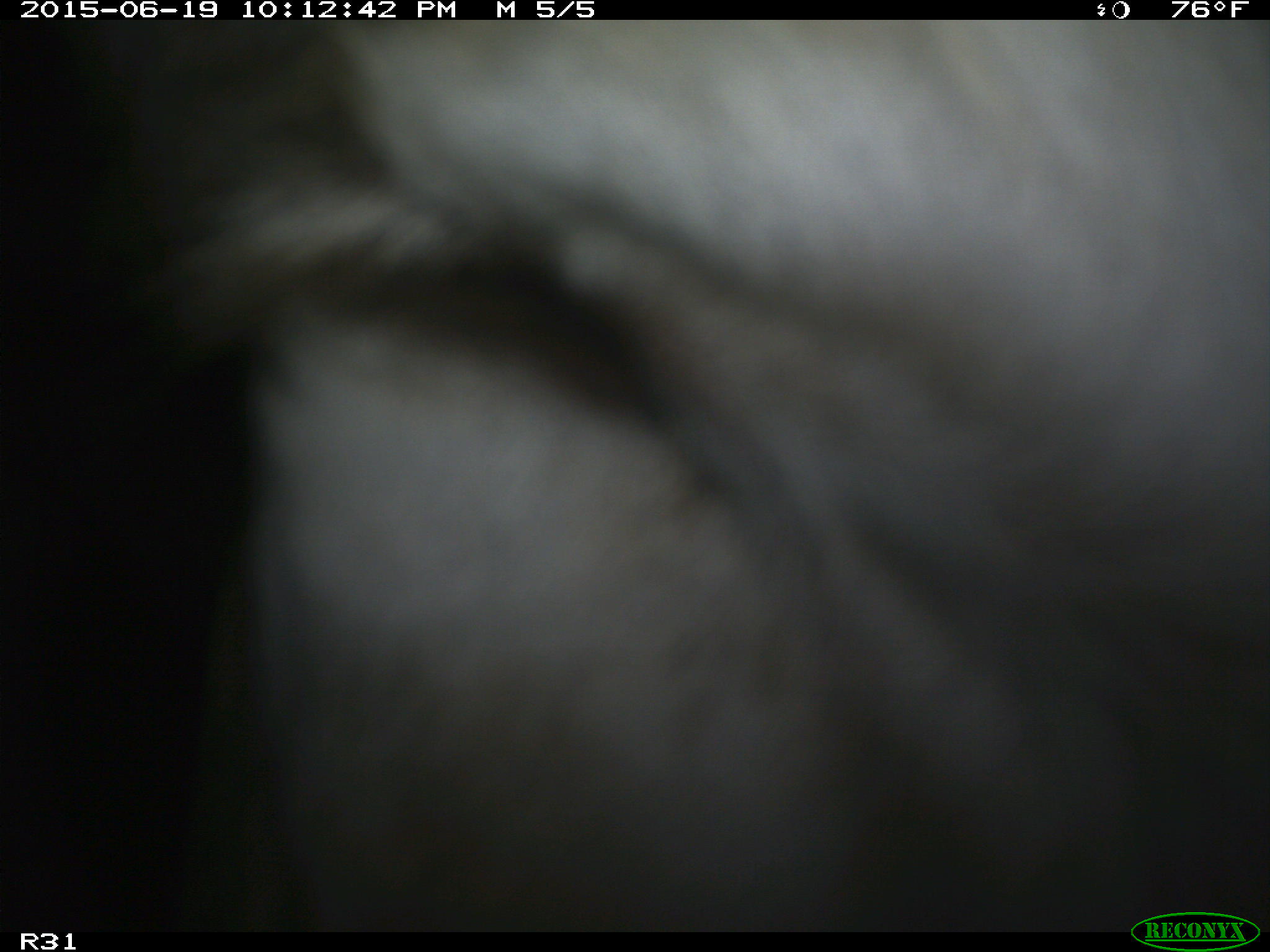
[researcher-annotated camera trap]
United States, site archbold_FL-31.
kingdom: Animalia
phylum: Chordata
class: Mammalia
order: Artiodactyla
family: Bovidae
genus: Bos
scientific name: Bos taurus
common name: domestic cow